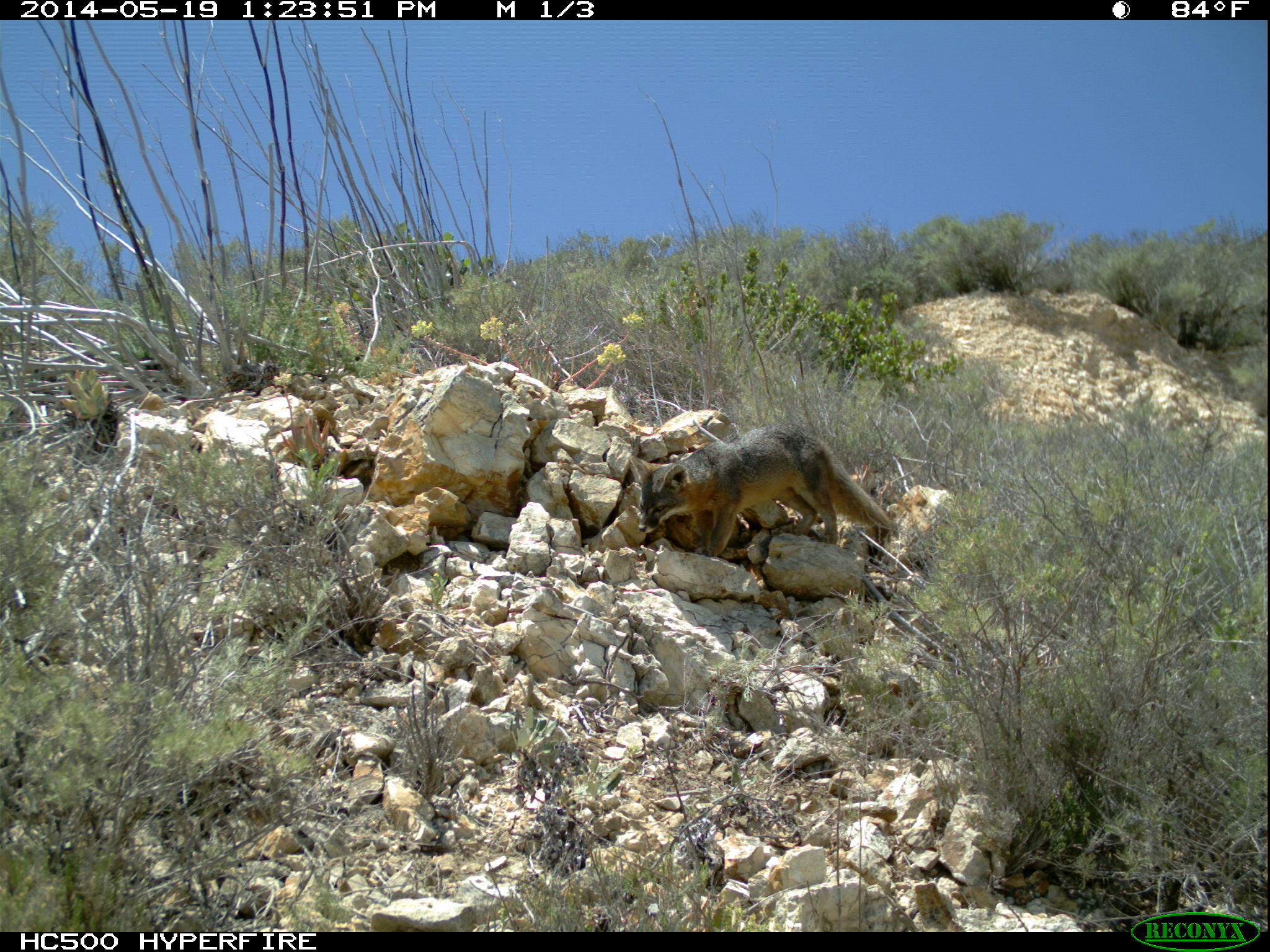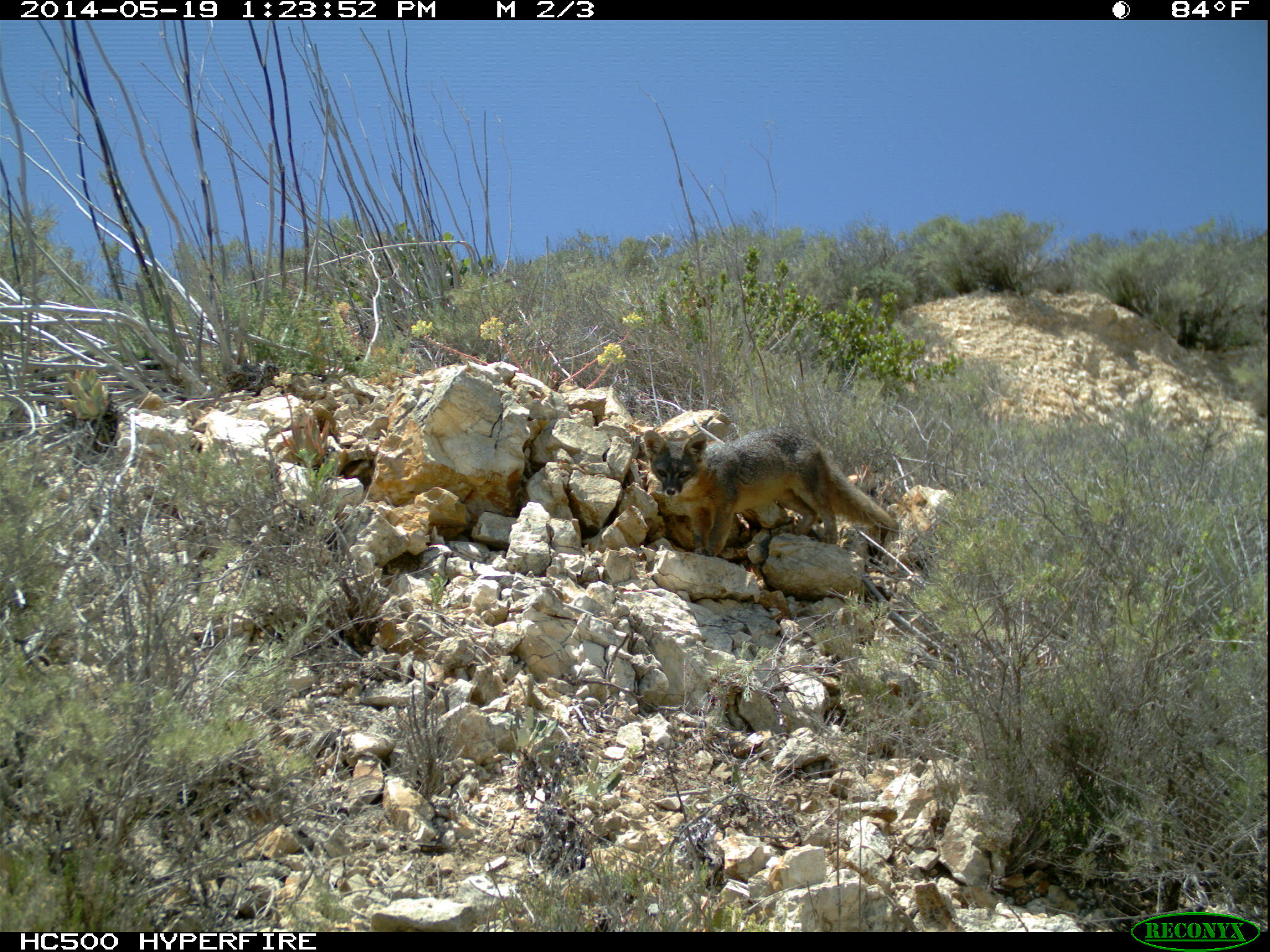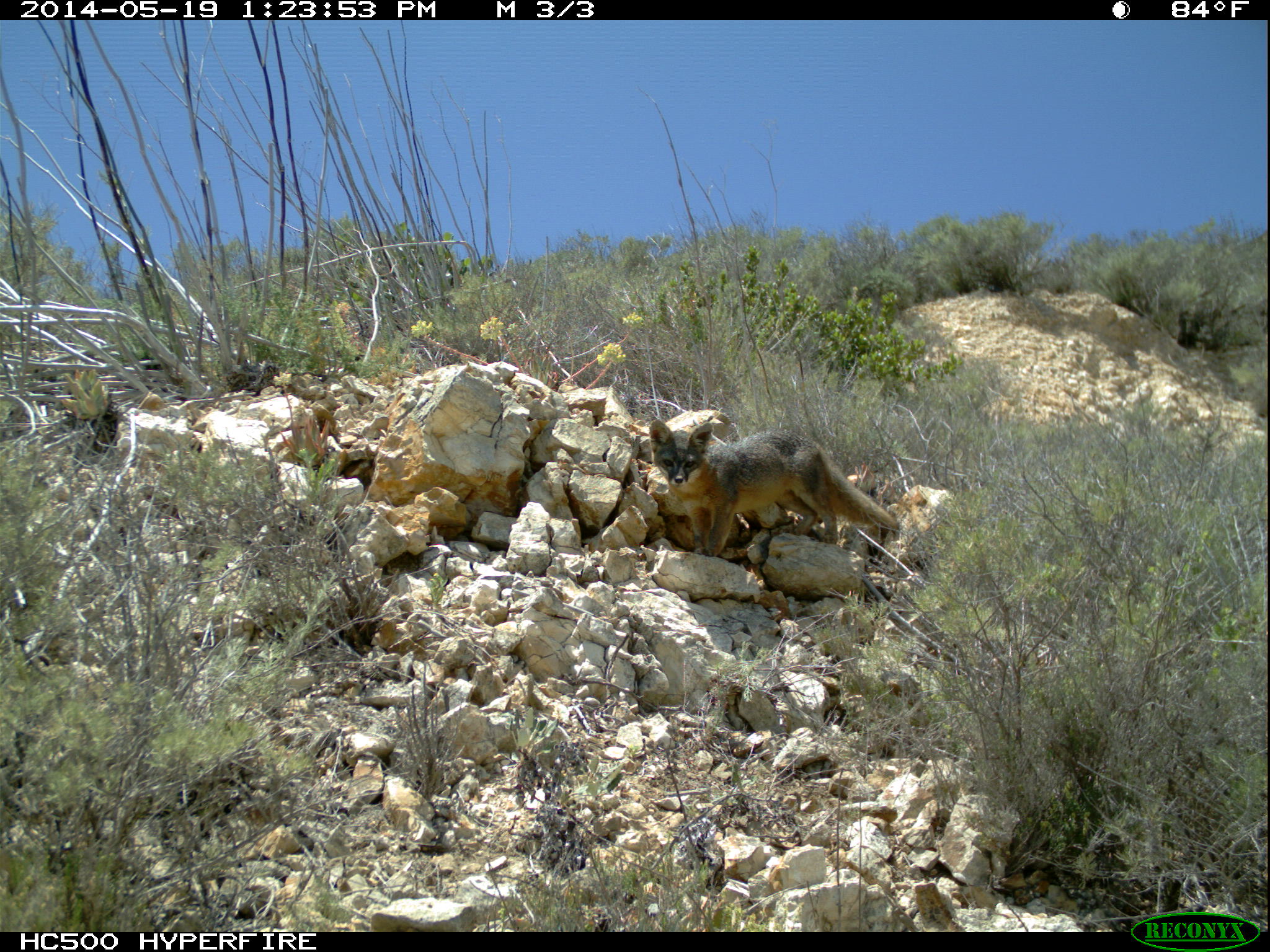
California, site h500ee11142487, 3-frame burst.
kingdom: Animalia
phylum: Chordata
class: Mammalia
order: Carnivora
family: Canidae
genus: Urocyon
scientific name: Urocyon littoralis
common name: island fox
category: fox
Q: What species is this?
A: Fox (island fox) (Urocyon littoralis).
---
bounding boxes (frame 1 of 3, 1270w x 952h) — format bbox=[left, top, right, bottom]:
fox: bbox=[629, 422, 897, 557]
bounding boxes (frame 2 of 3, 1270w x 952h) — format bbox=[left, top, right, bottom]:
fox: bbox=[644, 427, 899, 557]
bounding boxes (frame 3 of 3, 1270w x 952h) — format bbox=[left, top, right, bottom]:
fox: bbox=[647, 418, 899, 555]